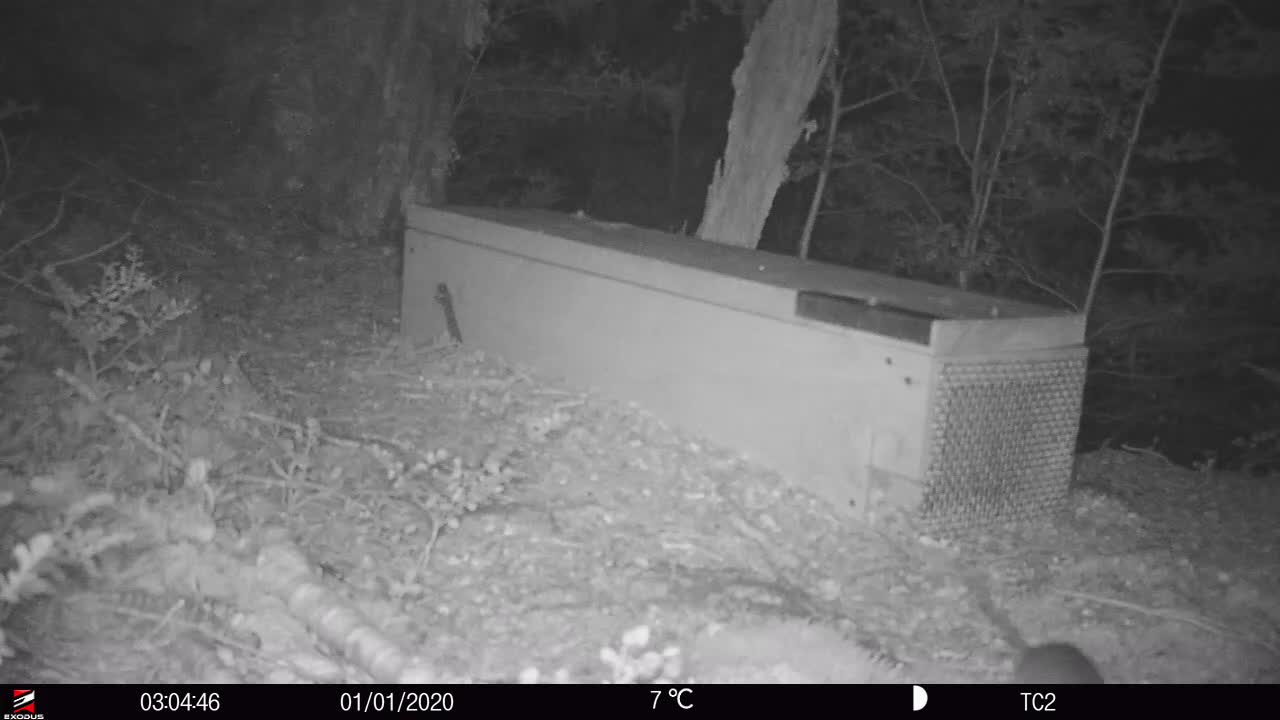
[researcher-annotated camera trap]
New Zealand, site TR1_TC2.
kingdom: Animalia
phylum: Chordata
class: Mammalia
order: Rodentia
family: Muridae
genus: Rattus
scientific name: Rattus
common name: rat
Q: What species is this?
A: Rat (Rattus).